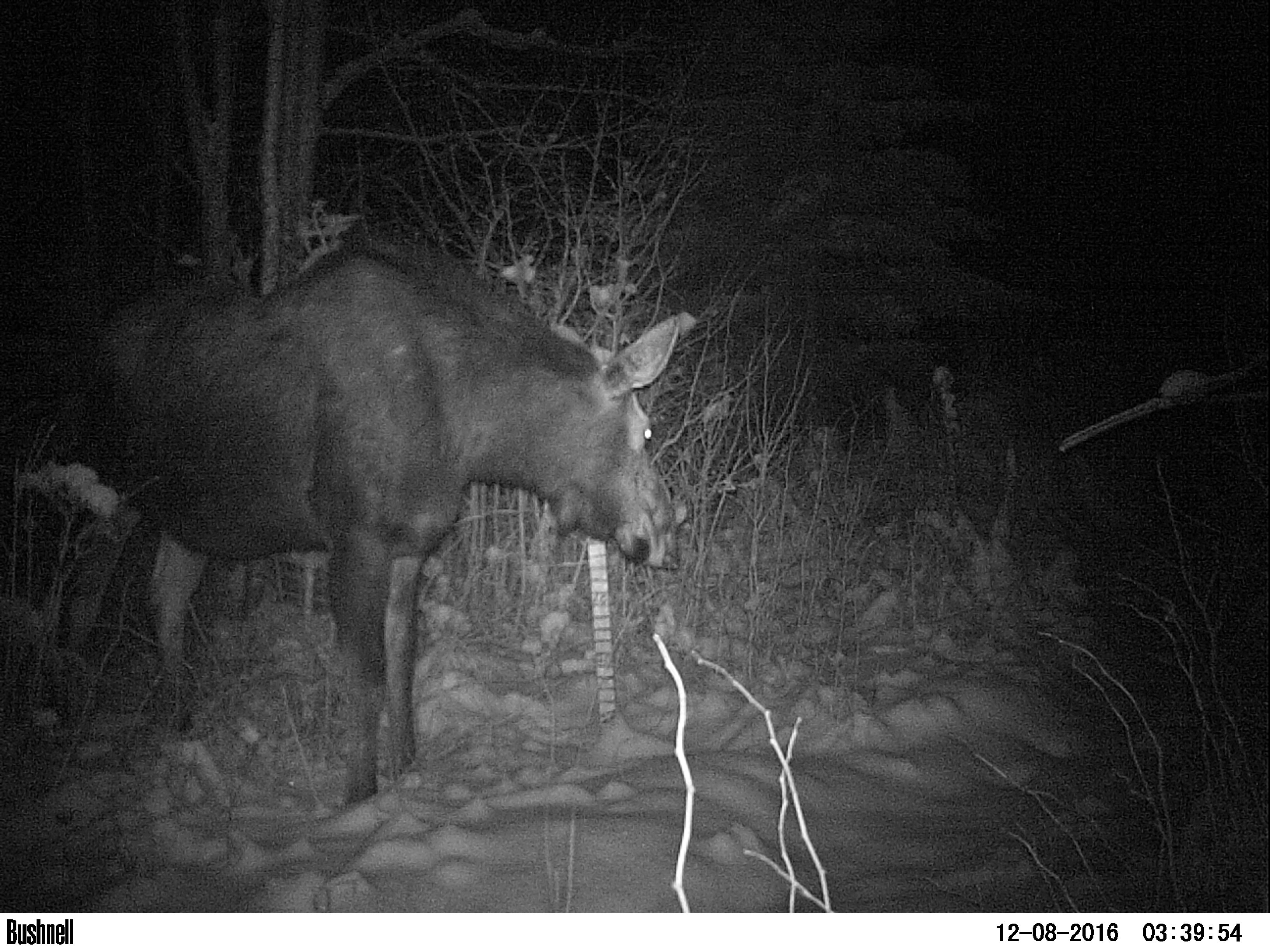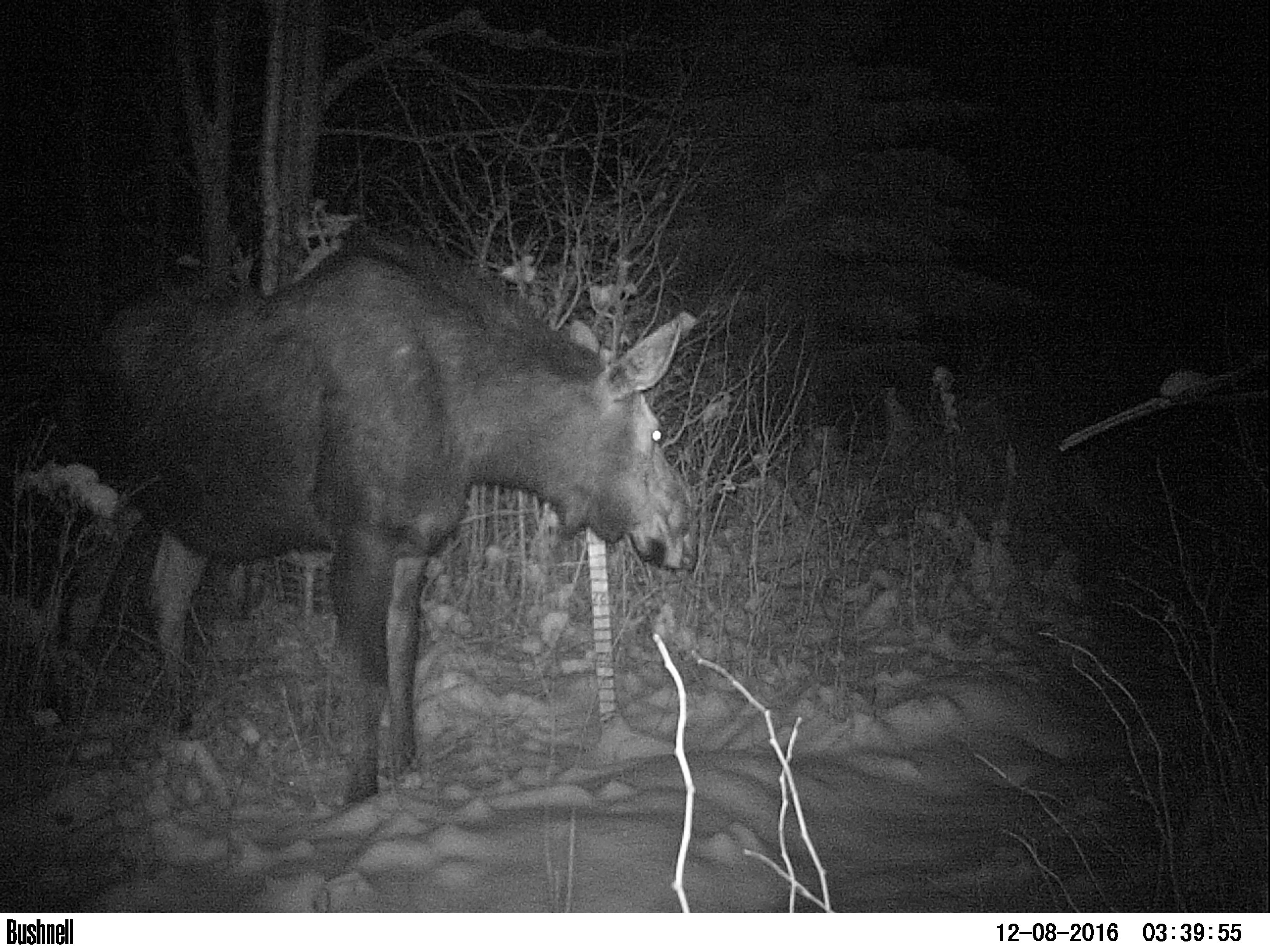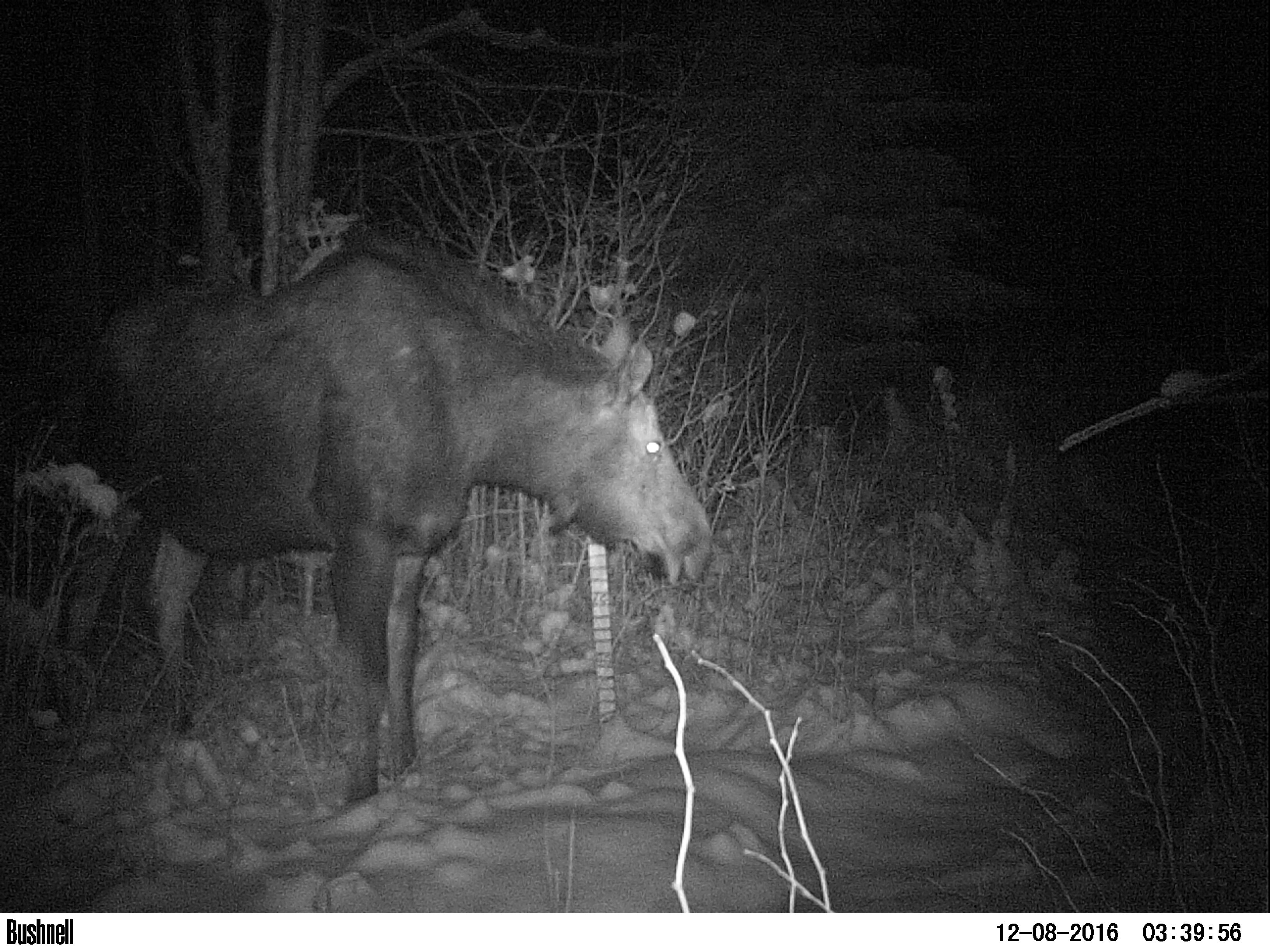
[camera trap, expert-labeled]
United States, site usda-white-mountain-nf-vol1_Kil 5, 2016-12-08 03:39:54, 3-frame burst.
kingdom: Animalia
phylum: Chordata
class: Mammalia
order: Artiodactyla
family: Cervidae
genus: Alces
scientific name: Alces alces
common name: moose